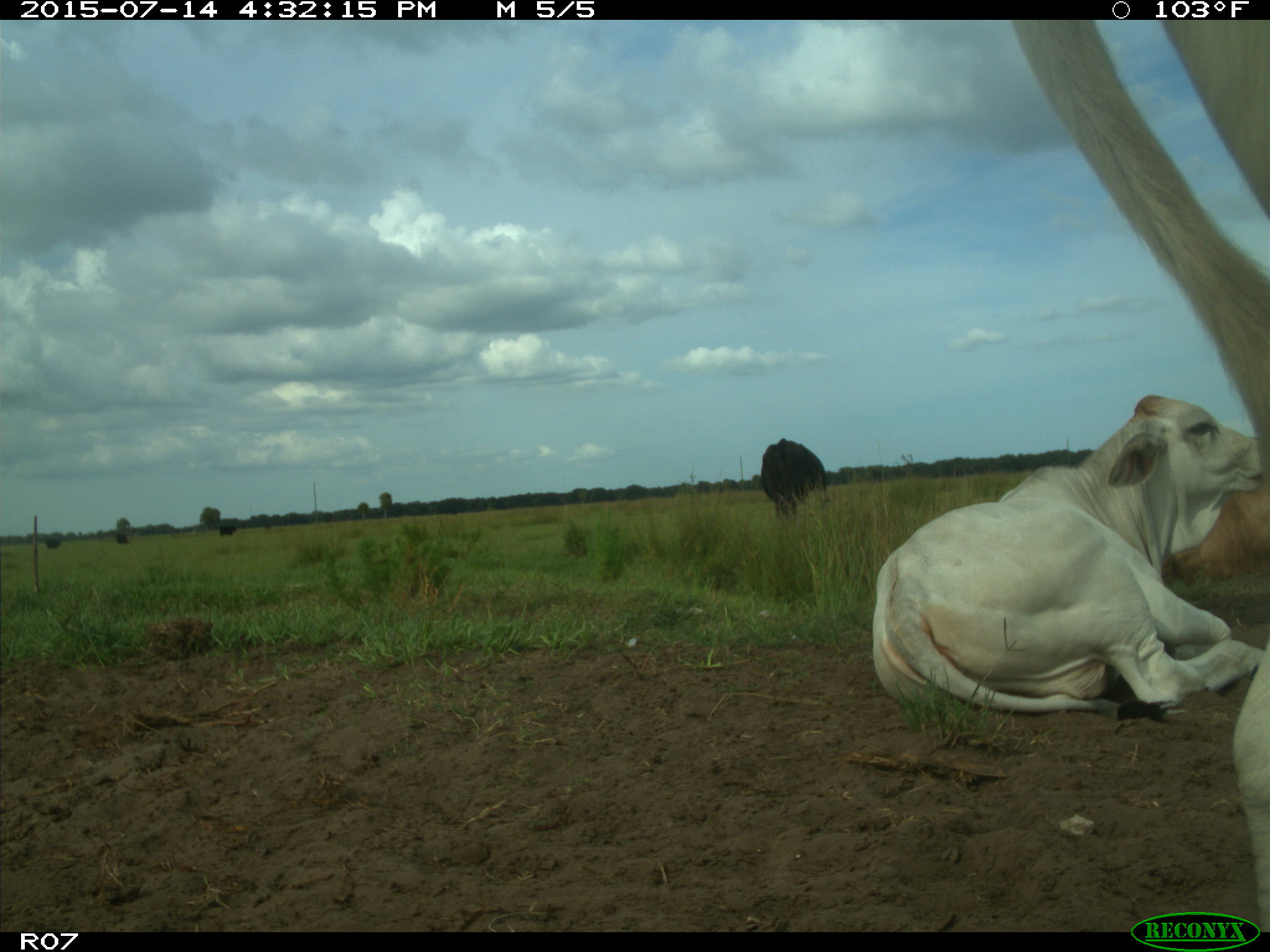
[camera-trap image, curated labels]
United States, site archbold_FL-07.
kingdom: Animalia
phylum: Chordata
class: Mammalia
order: Artiodactyla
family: Bovidae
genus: Bos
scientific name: Bos taurus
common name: domestic cow